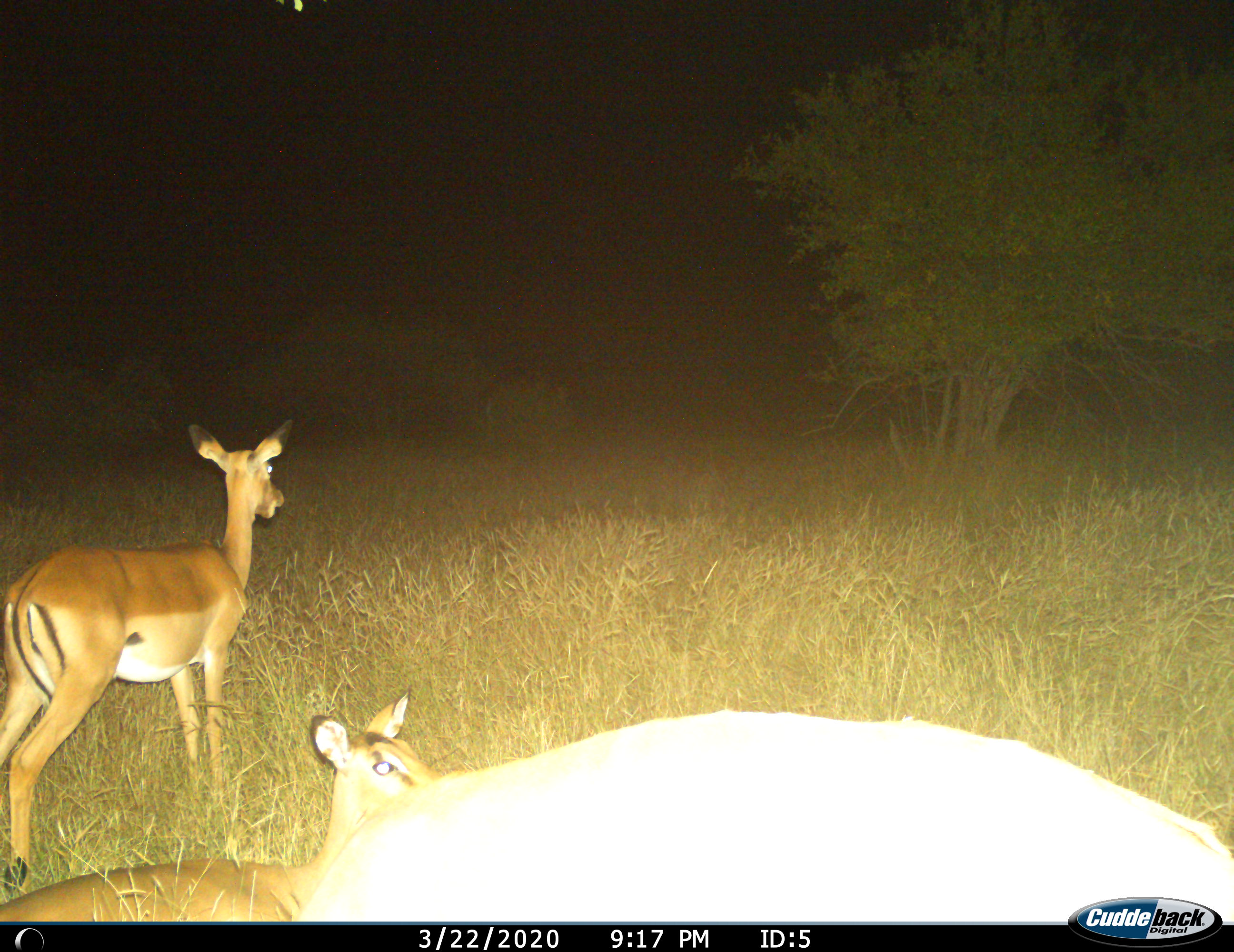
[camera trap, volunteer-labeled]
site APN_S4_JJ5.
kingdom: Animalia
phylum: Chordata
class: Mammalia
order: Artiodactyla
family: Bovidae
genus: Aepyceros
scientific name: Aepyceros melampus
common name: impala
Impala (Aepyceros melampus), count 3. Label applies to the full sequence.